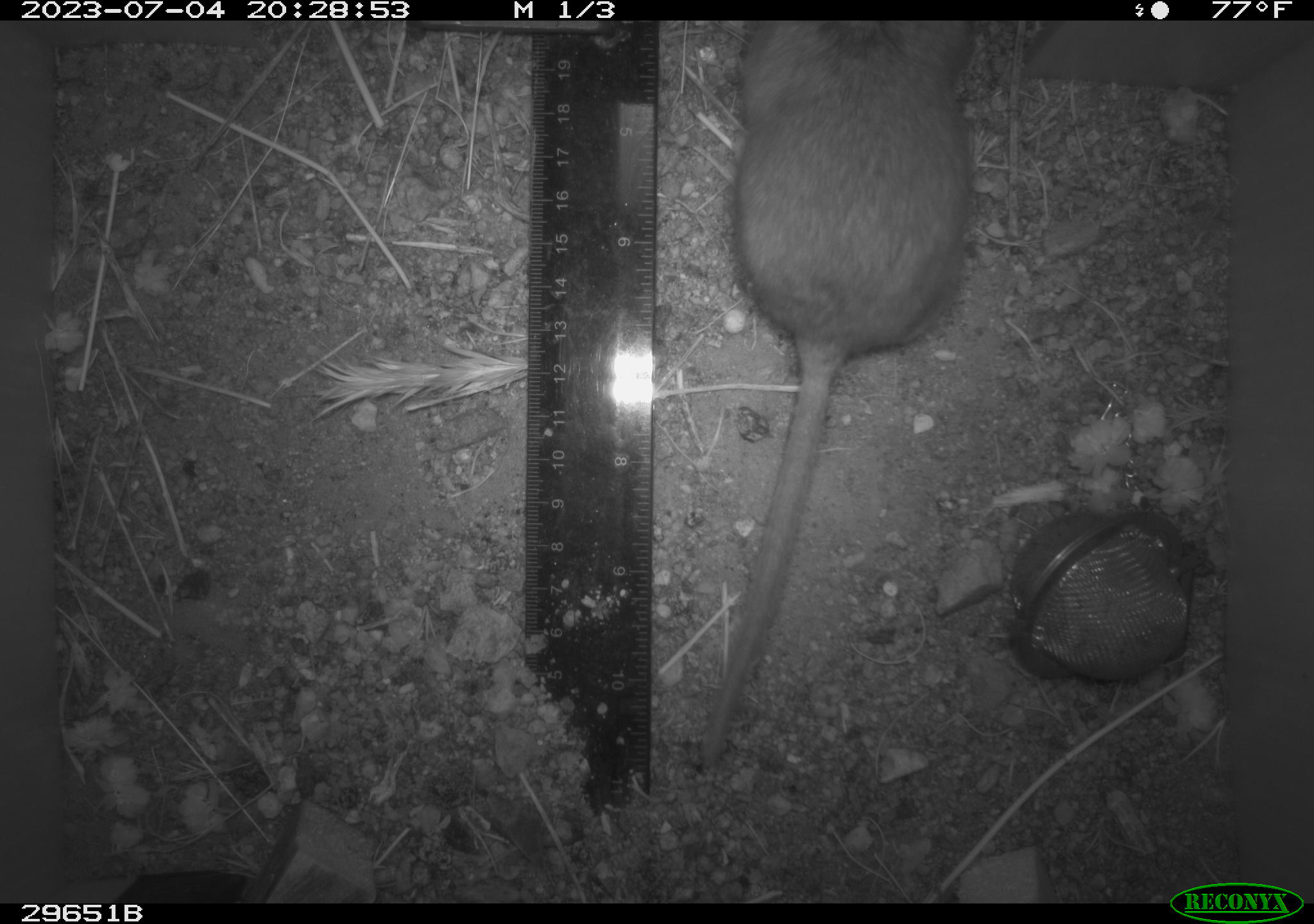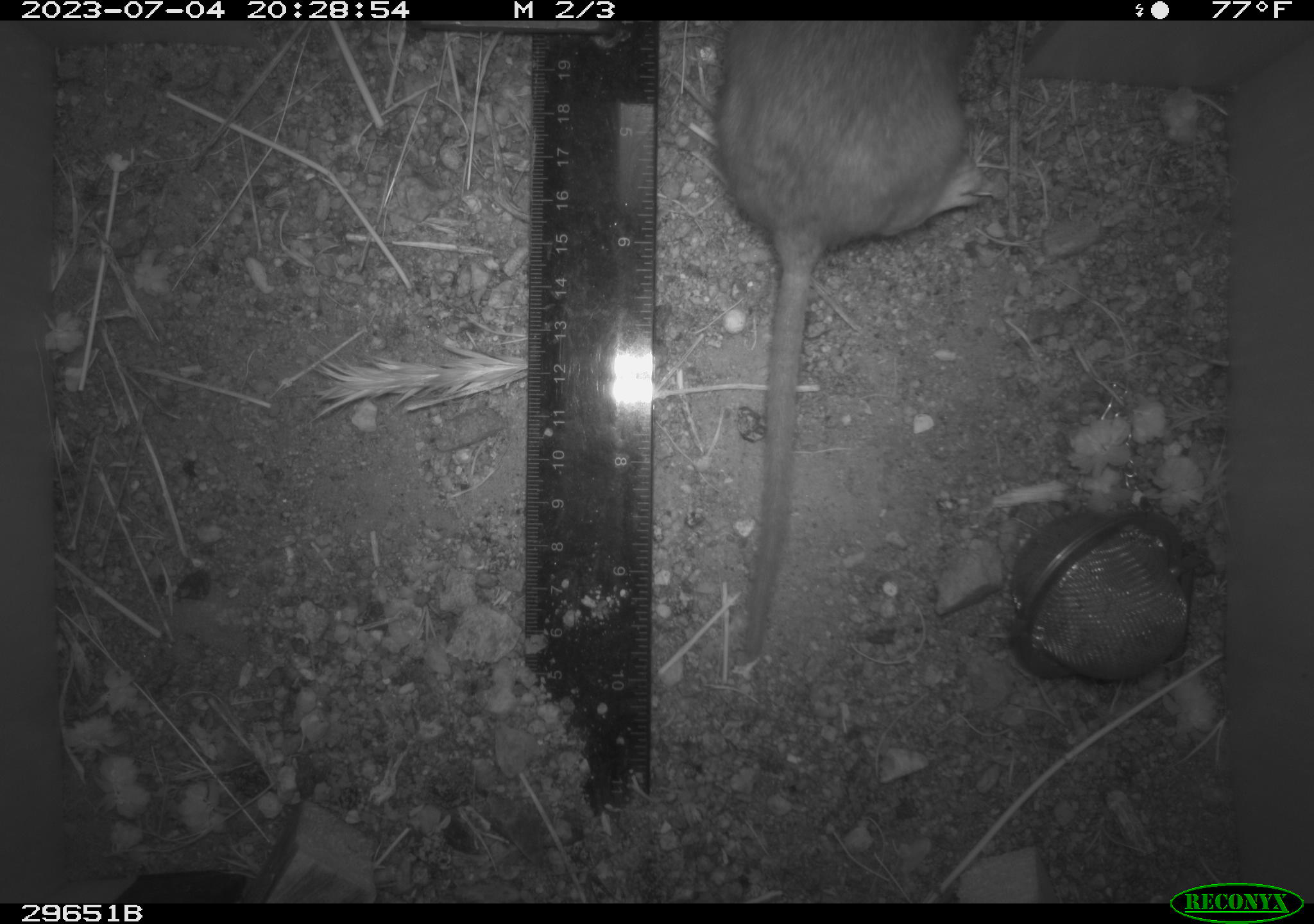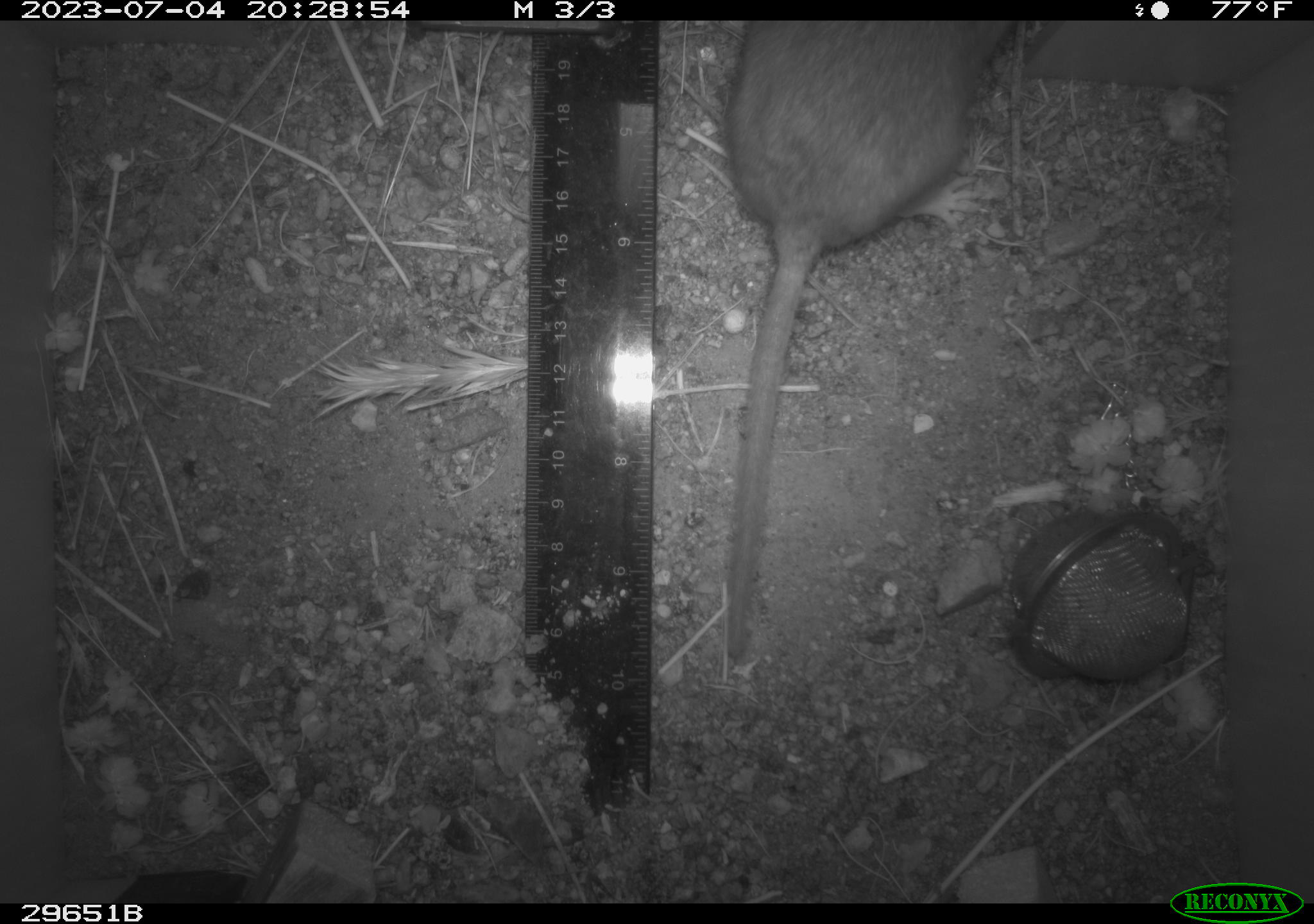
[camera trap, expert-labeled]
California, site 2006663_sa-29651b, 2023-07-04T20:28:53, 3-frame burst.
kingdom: Animalia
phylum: Chordata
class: Mammalia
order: Rodentia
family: Cricetidae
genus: Neotoma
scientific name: Neotoma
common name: pack rat or woodrat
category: neotoma species